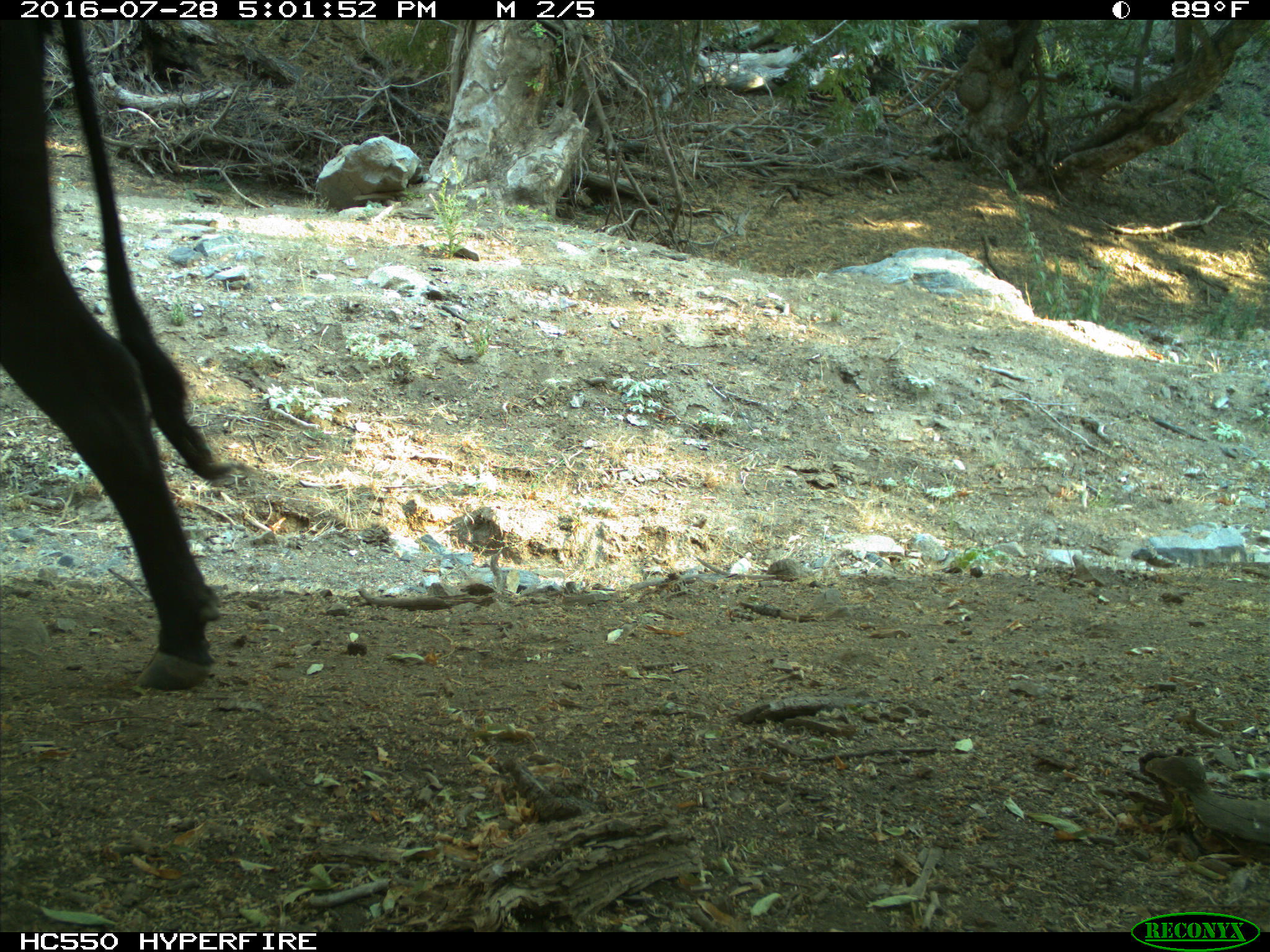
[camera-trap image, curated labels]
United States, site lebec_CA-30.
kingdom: Animalia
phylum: Chordata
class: Mammalia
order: Artiodactyla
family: Bovidae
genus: Bos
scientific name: Bos taurus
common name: domestic cow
Bos taurus (domestic cow).